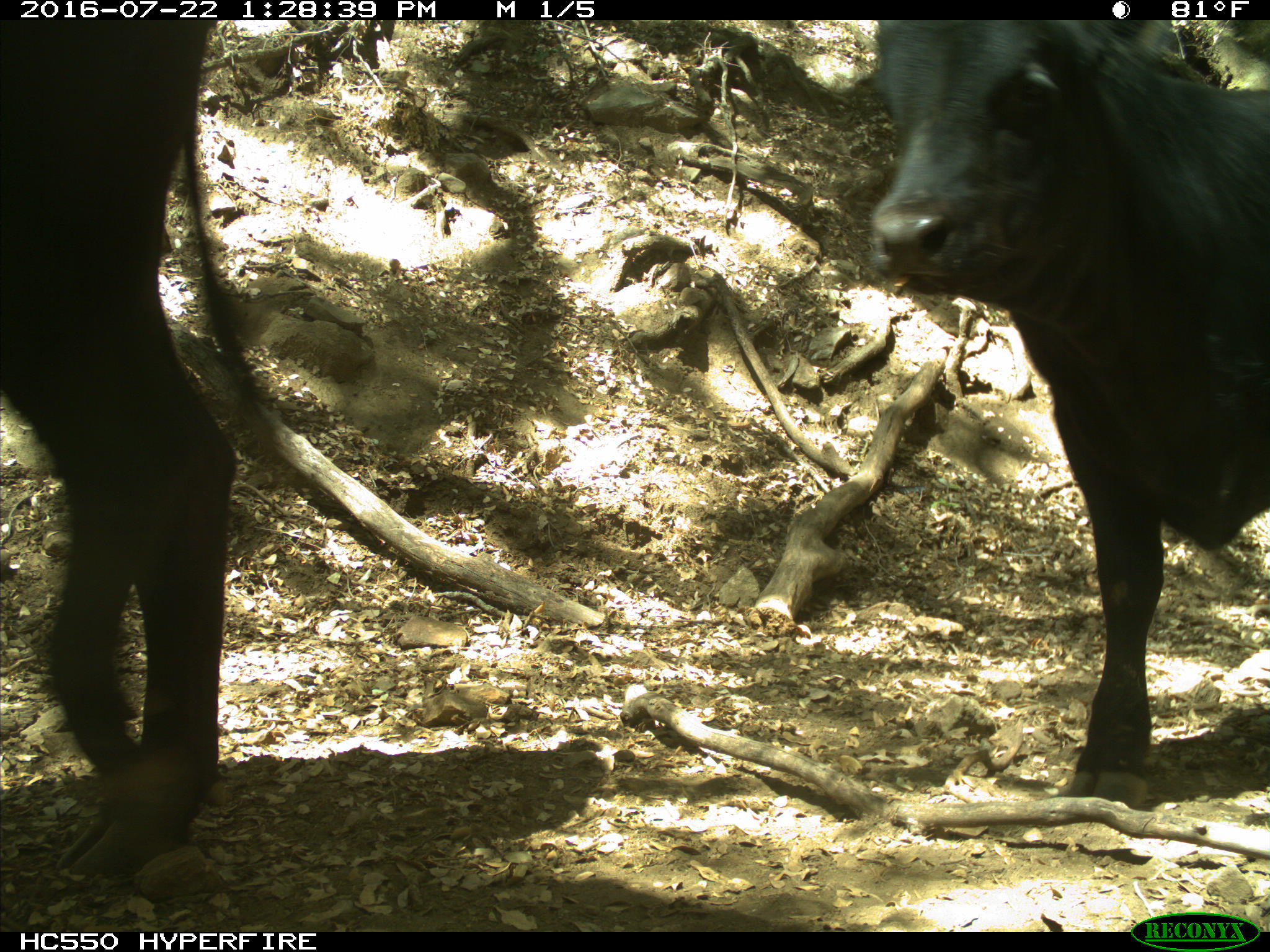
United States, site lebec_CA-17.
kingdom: Animalia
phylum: Chordata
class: Mammalia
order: Artiodactyla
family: Bovidae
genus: Bos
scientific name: Bos taurus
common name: domestic cow